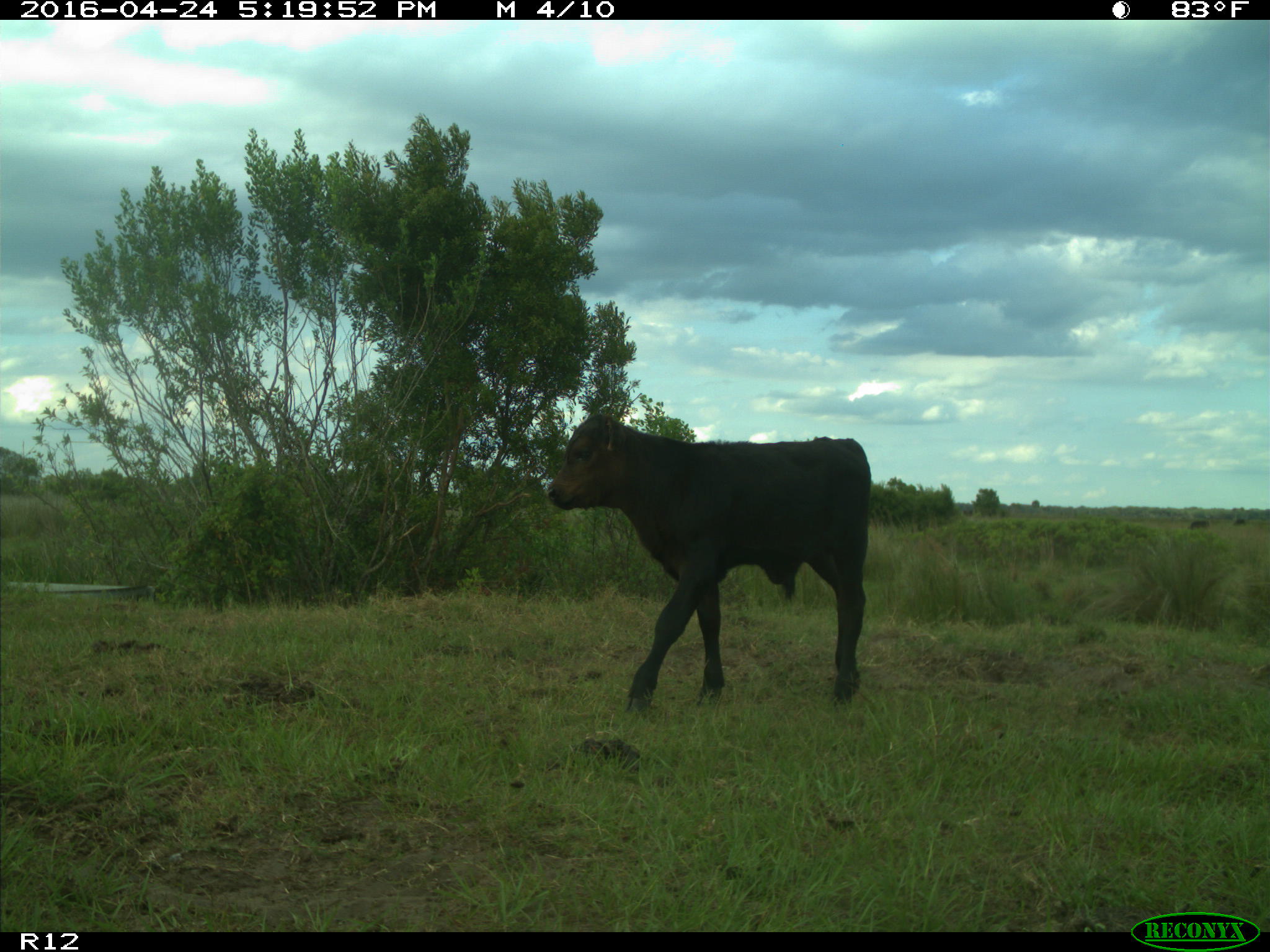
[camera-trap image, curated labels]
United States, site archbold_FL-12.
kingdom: Animalia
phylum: Chordata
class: Mammalia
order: Artiodactyla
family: Bovidae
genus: Bos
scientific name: Bos taurus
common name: domestic cow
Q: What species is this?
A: Bos taurus (domestic cow).